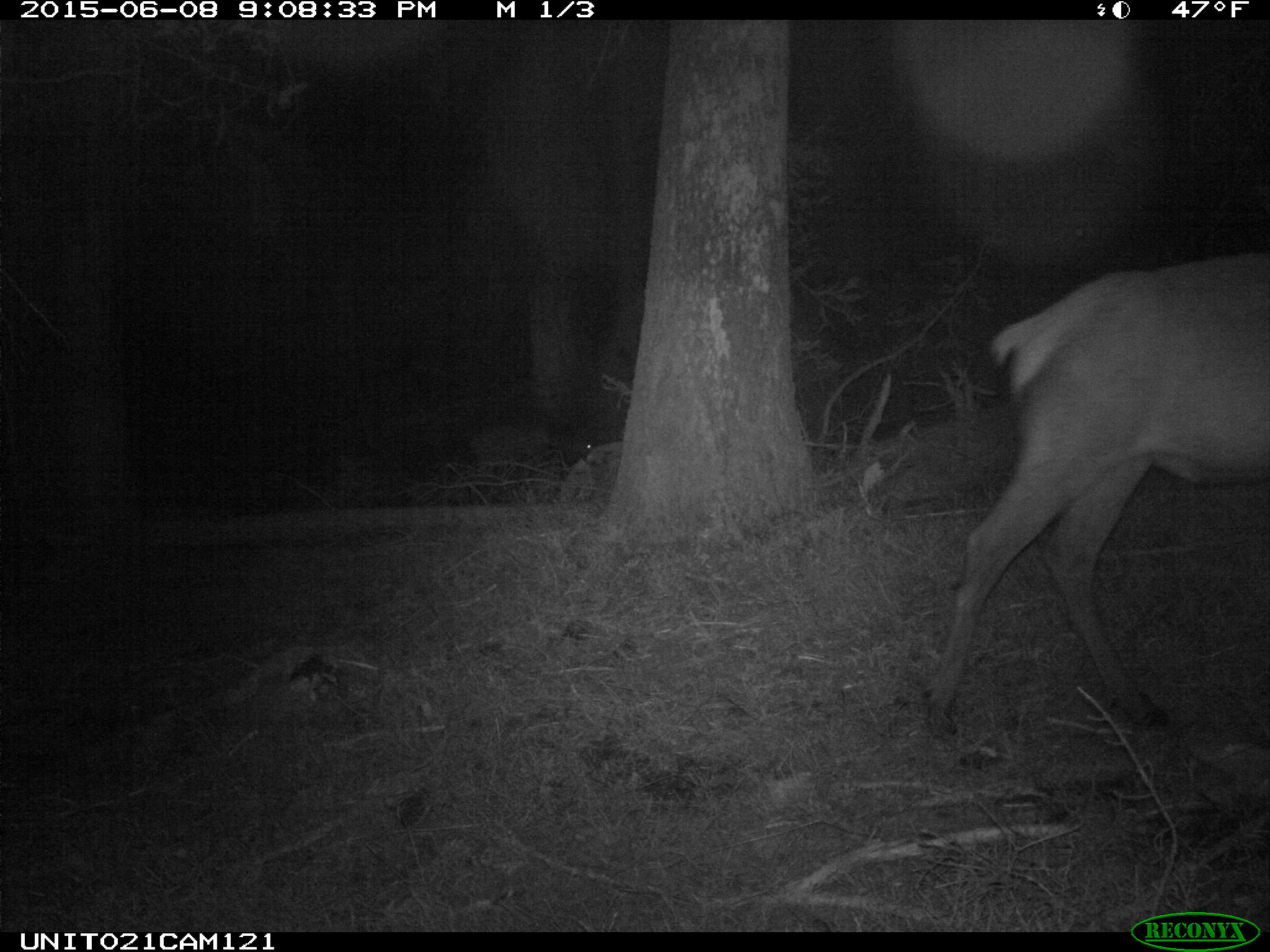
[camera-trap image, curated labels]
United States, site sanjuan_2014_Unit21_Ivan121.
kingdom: Animalia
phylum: Chordata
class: Mammalia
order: Artiodactyla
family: Cervidae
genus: Cervus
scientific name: Cervus elaphus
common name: red deer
Cervus elaphus (red deer).